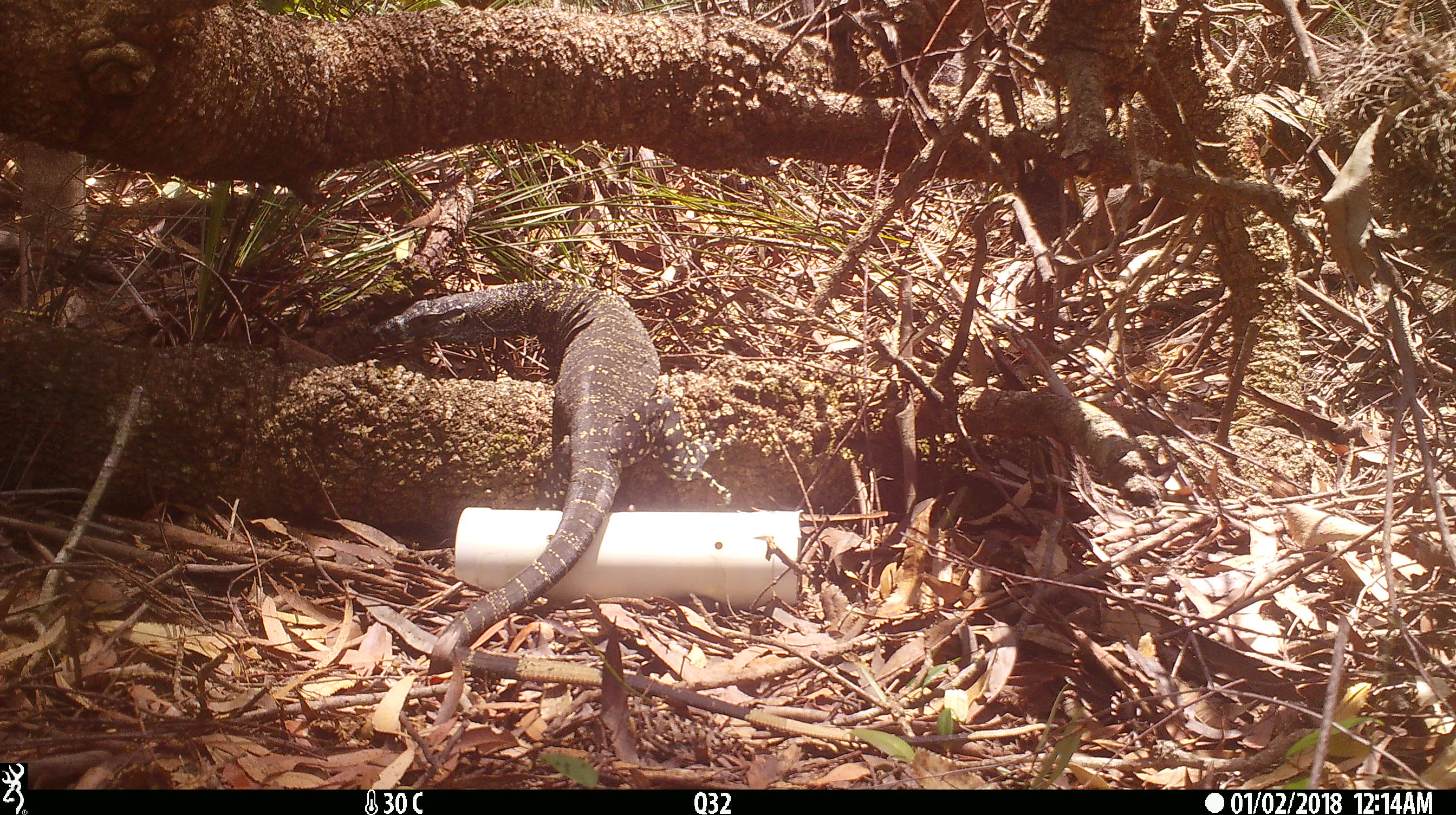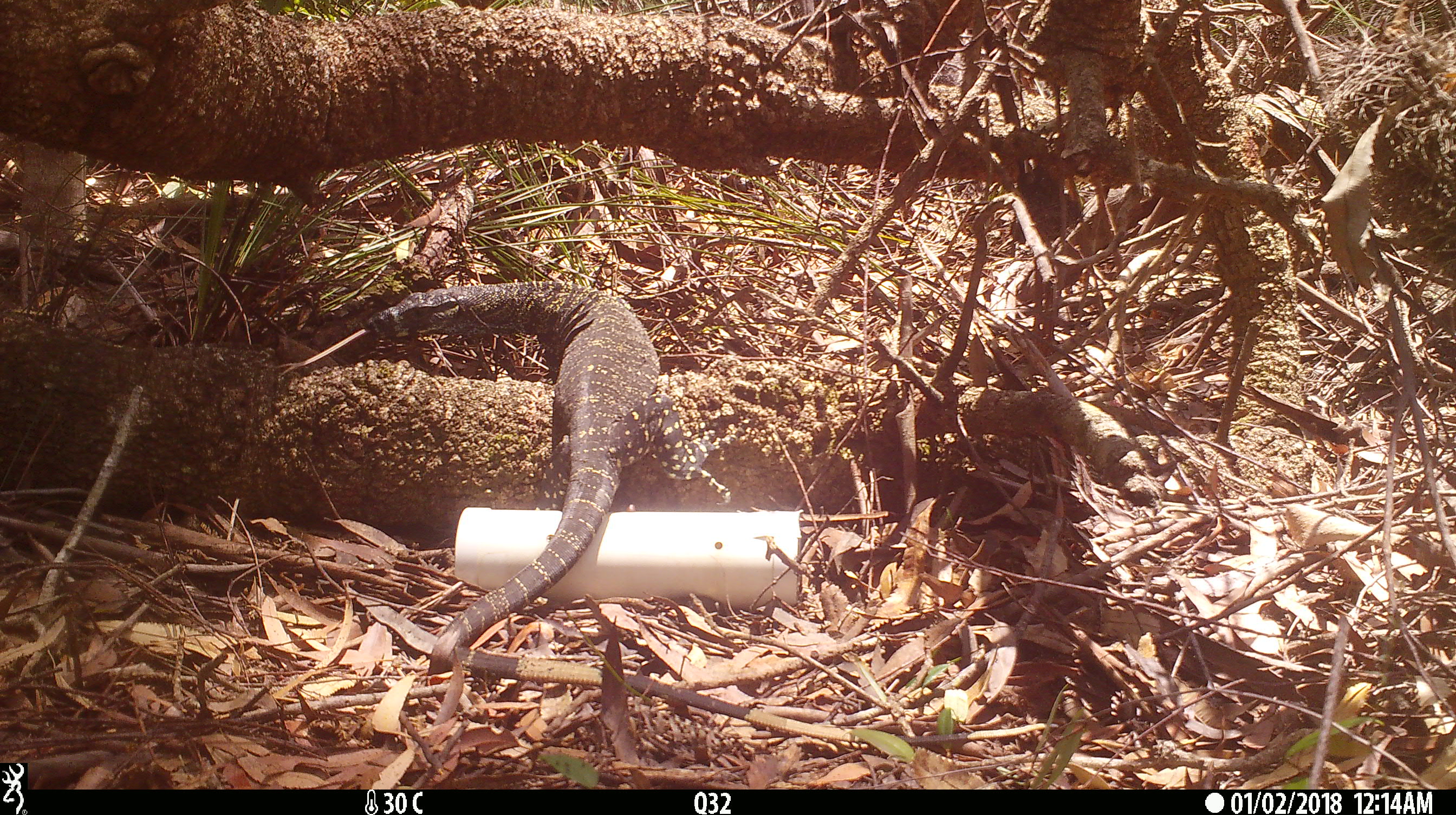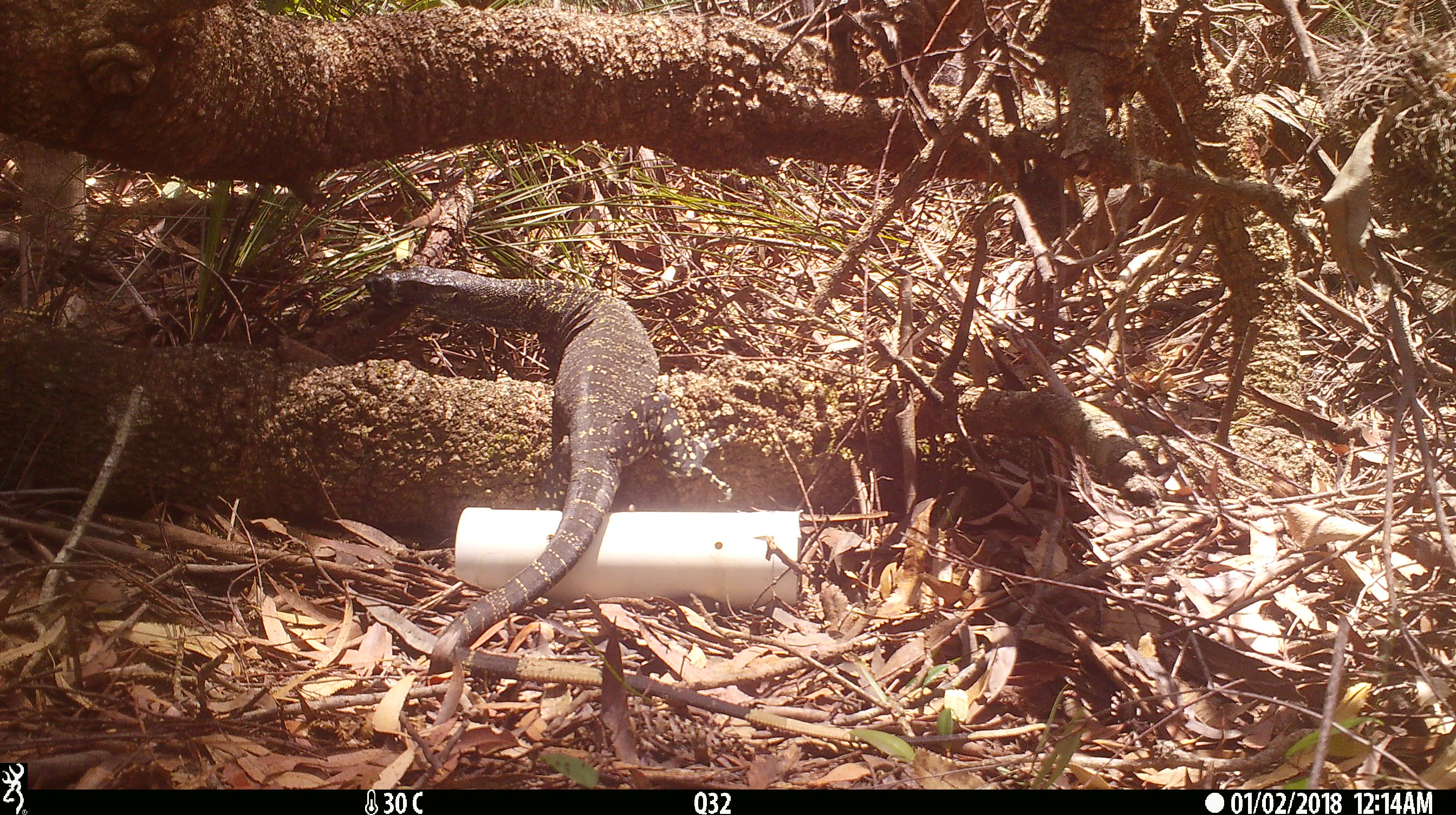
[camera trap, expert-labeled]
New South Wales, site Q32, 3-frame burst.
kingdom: Animalia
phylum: Chordata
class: Reptilia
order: Squamata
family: Varanidae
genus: Varanus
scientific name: Varanus varius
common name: lace monitor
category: goanna